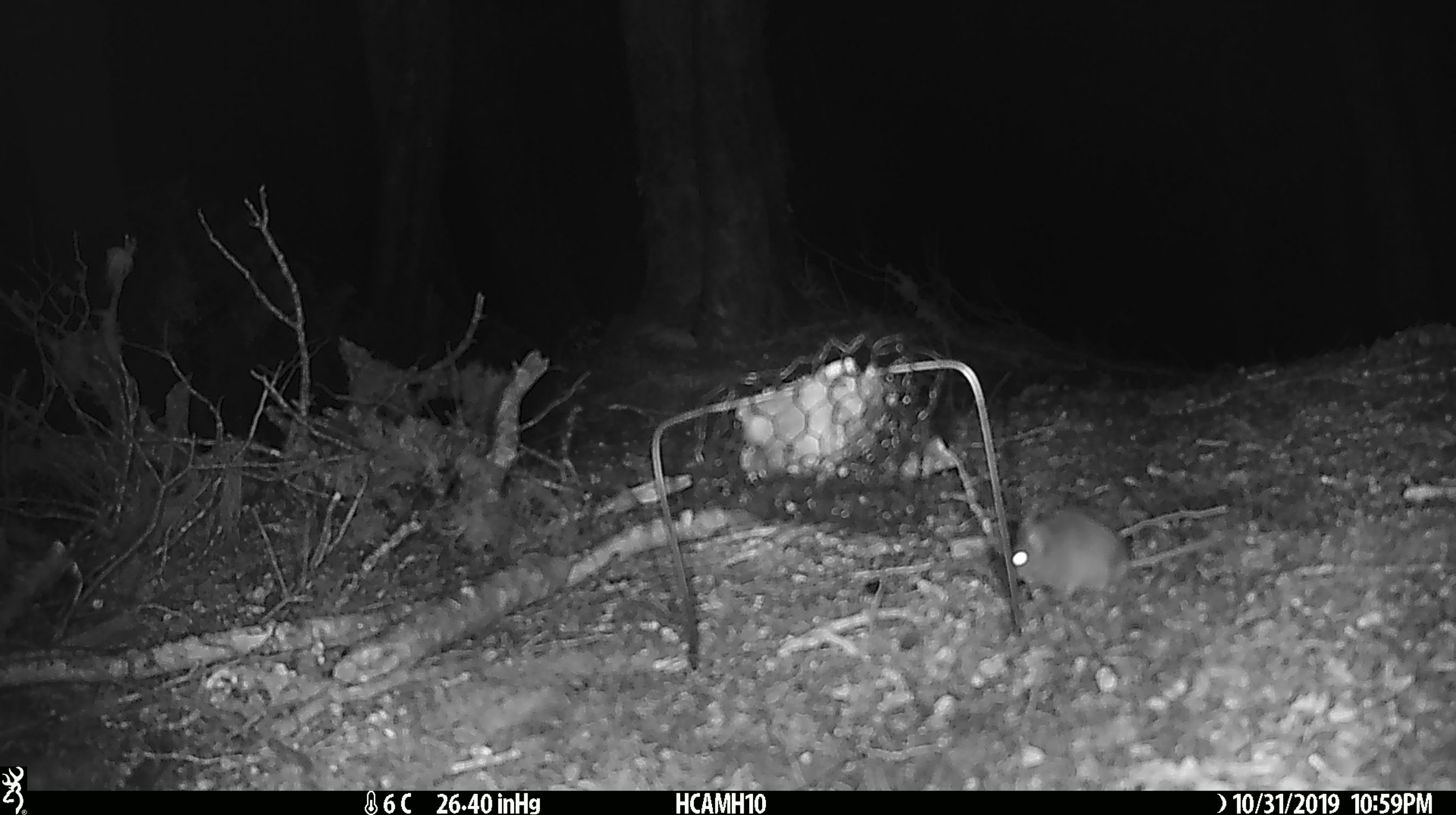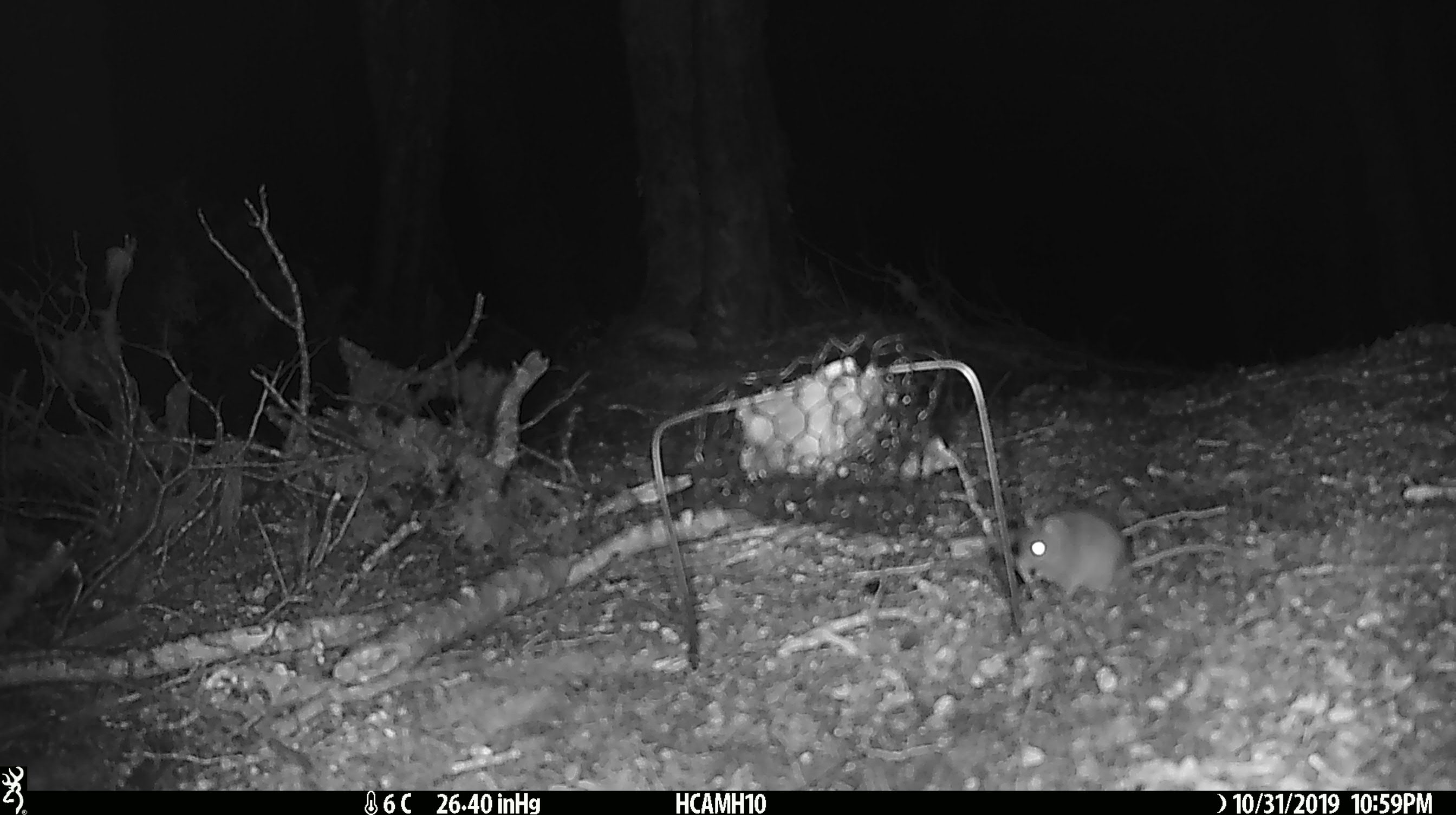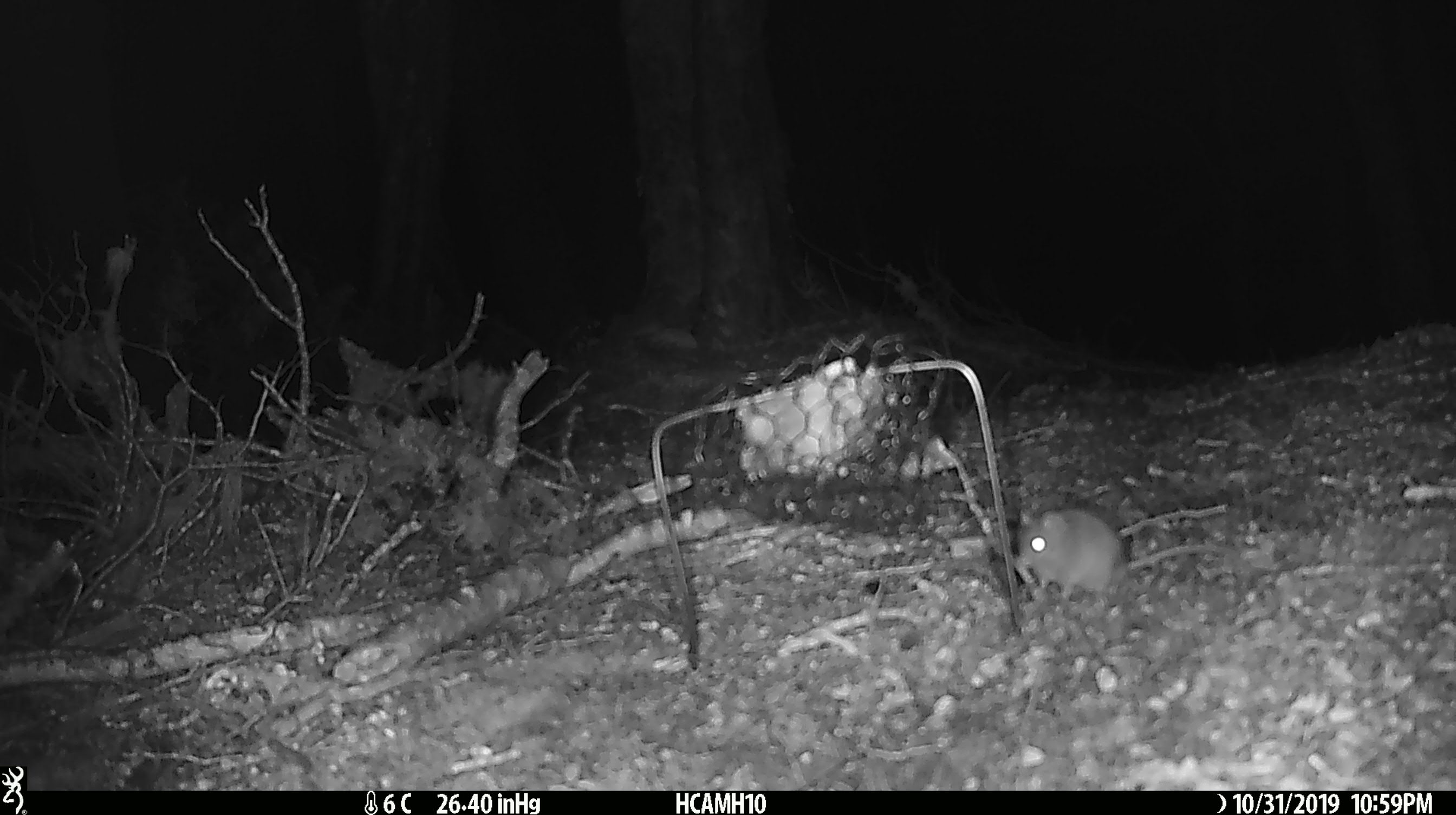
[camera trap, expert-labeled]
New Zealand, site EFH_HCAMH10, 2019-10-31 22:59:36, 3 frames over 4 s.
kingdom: Animalia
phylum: Chordata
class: Mammalia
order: Rodentia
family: Muridae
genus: Mus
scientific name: Mus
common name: mouse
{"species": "mouse (Mus)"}